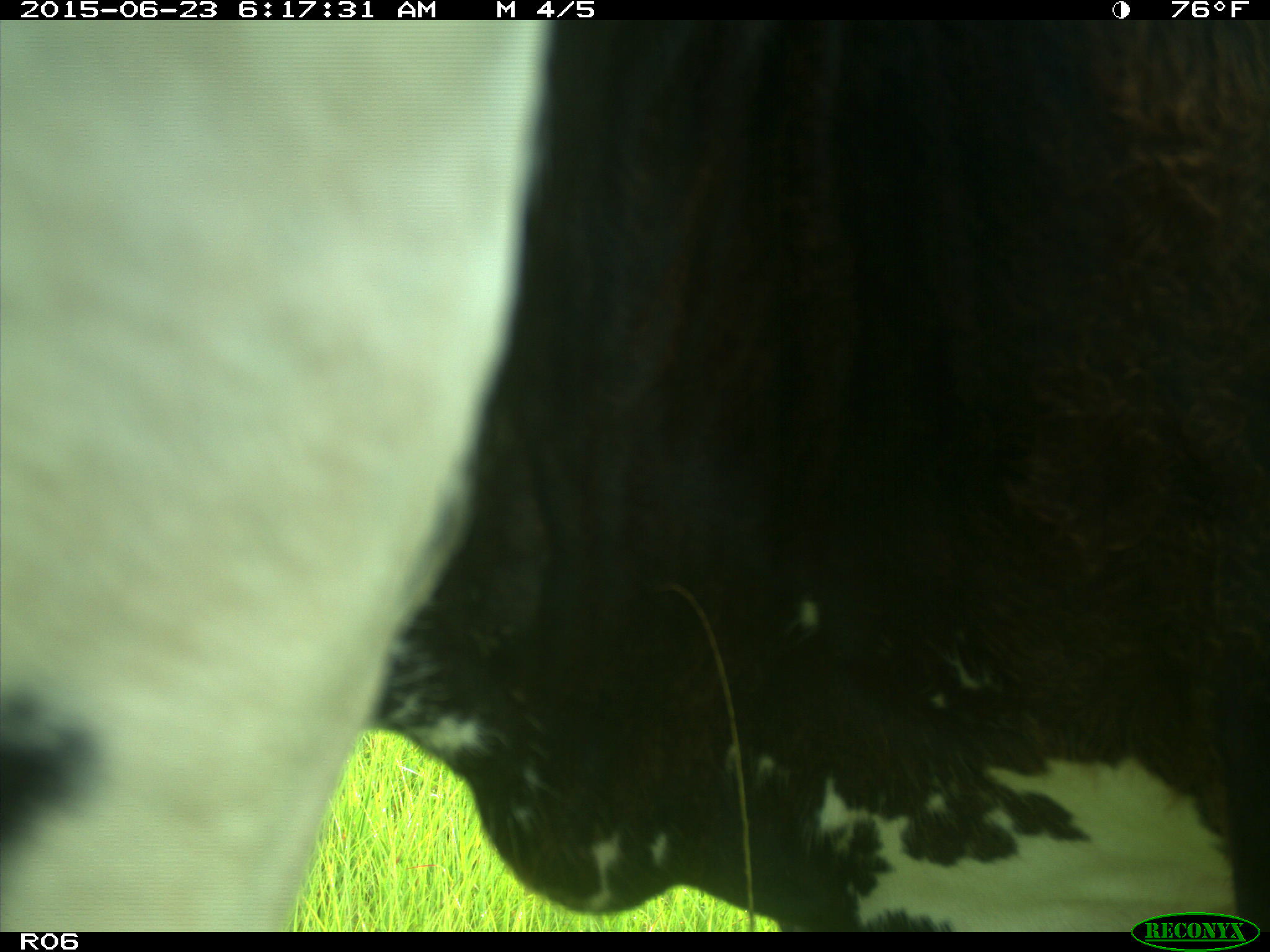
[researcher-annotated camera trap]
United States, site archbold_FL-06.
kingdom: Animalia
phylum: Chordata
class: Mammalia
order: Artiodactyla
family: Bovidae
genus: Bos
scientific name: Bos taurus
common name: domestic cow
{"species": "Bos taurus (domestic cow)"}